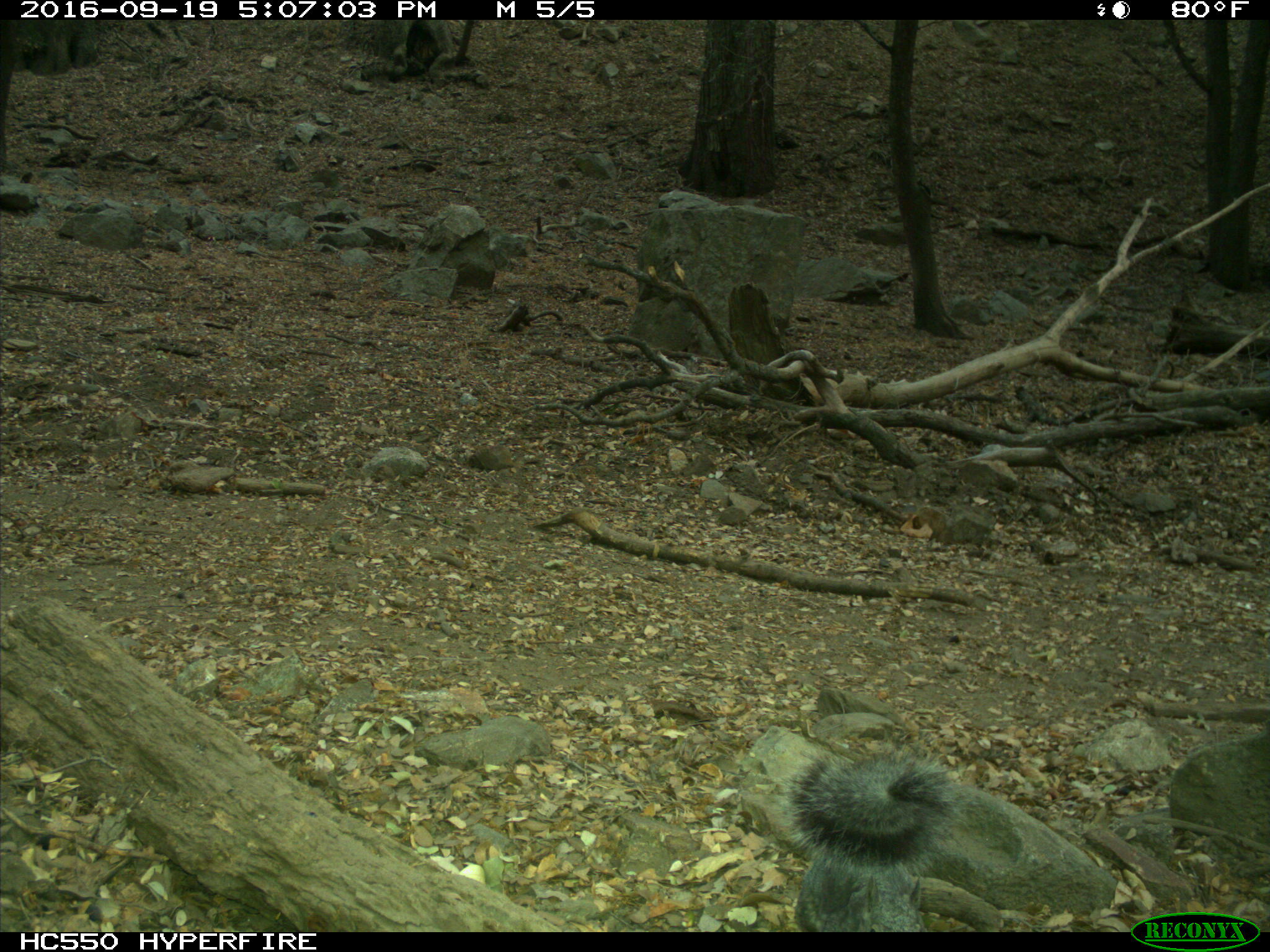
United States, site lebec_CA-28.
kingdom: Animalia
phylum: Chordata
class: Mammalia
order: Rodentia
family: Sciuridae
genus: Sciurus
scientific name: Sciurus carolinensis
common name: eastern gray squirrel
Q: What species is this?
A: Sciurus carolinensis (eastern gray squirrel).